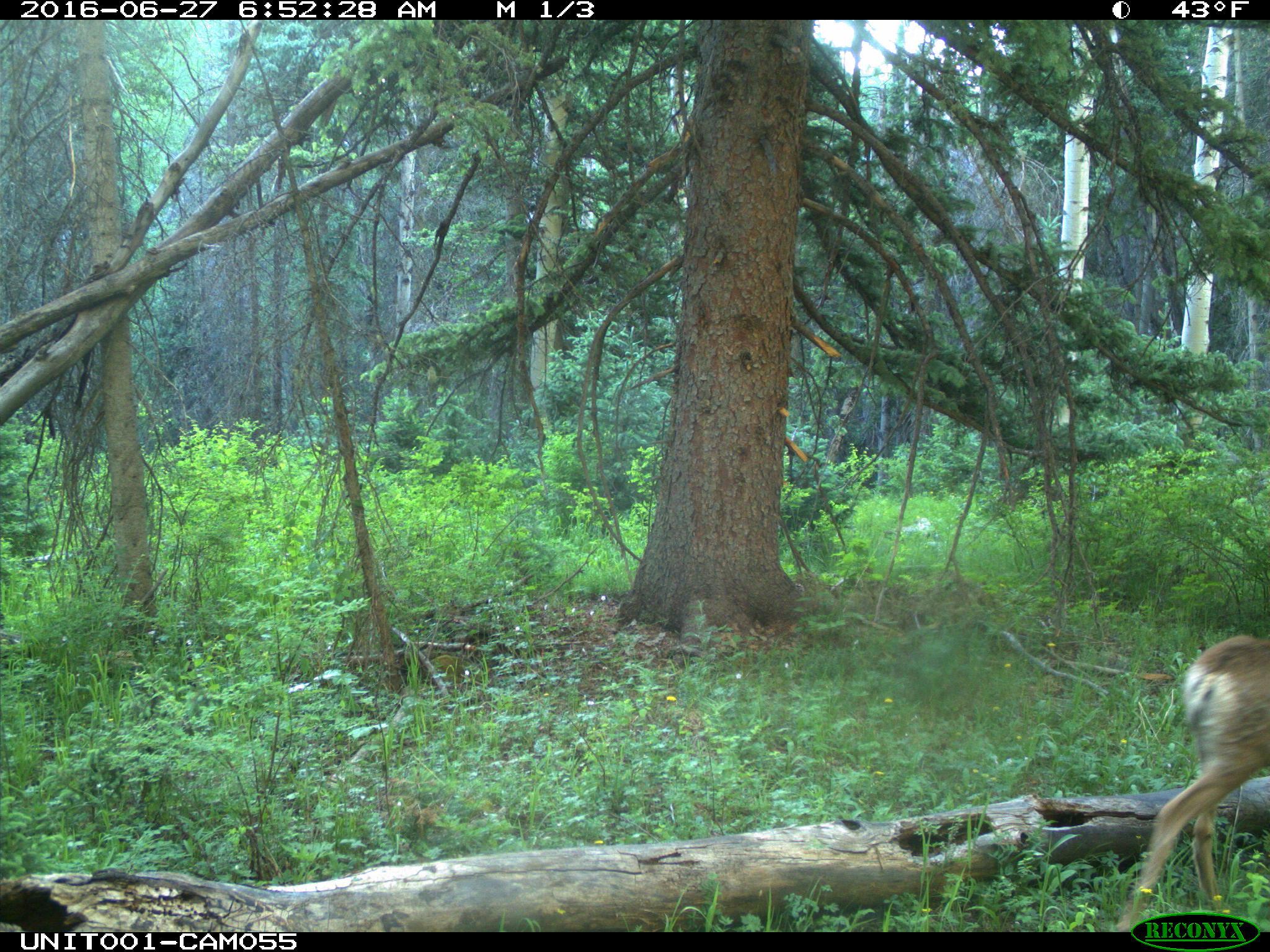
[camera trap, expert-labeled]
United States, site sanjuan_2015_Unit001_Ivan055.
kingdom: Animalia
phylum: Chordata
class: Mammalia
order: Artiodactyla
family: Cervidae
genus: Odocoileus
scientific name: Odocoileus hemionus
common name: mule deer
Odocoileus hemionus (mule deer).